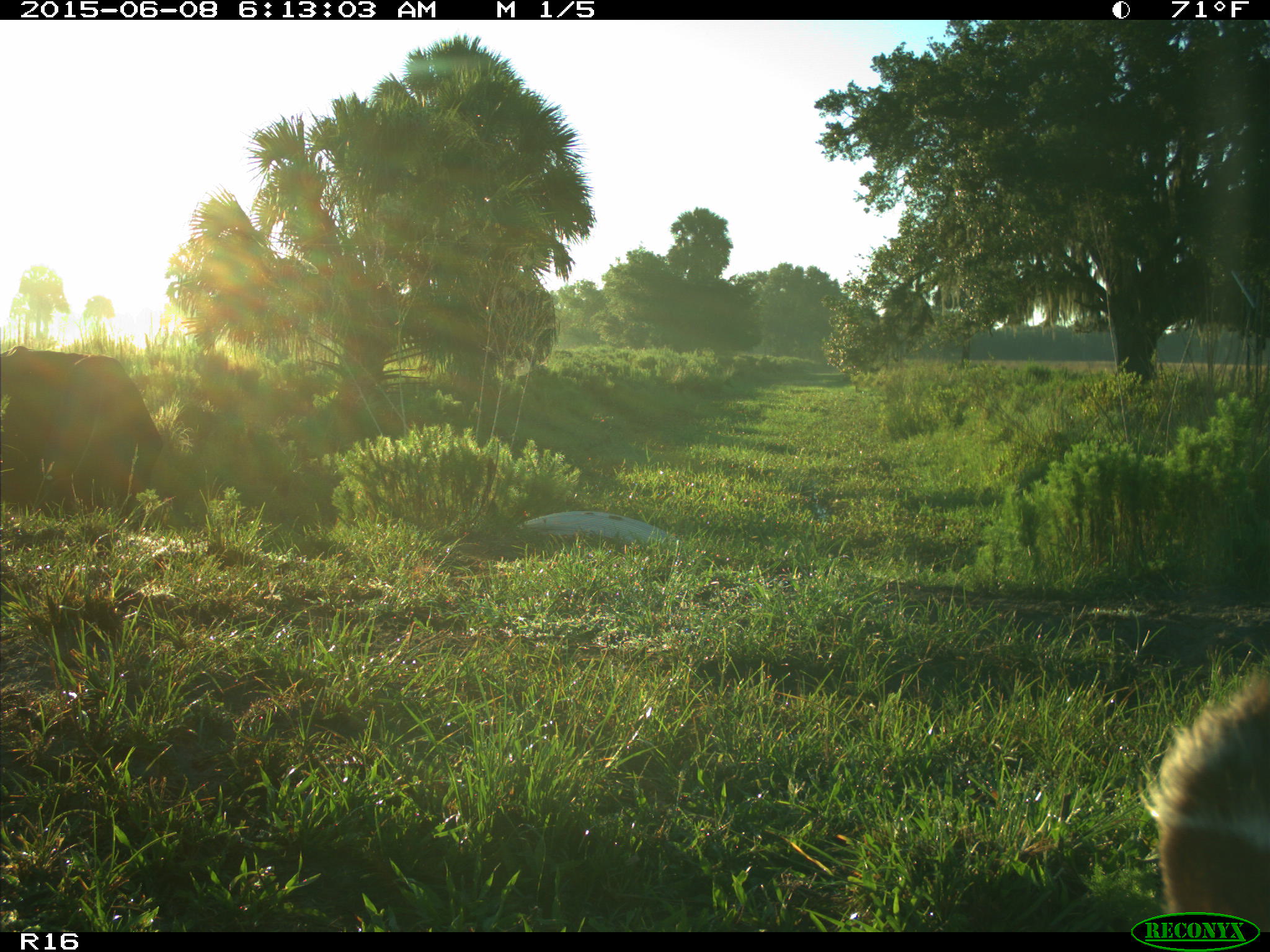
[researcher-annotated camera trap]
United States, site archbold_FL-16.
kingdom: Animalia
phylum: Chordata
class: Mammalia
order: Artiodactyla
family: Bovidae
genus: Bos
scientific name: Bos taurus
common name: domestic cow